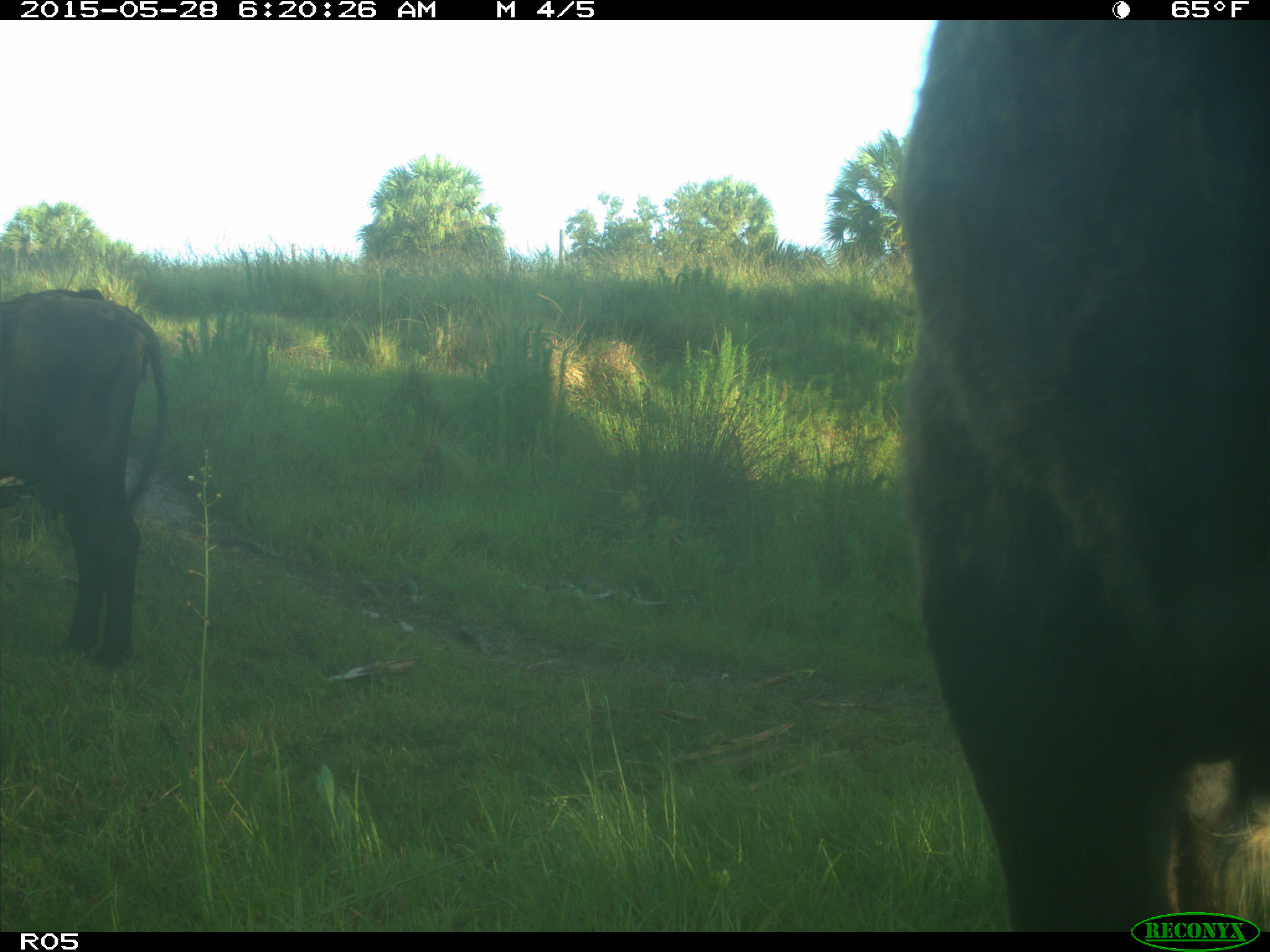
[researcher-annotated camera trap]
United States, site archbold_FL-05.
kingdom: Animalia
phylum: Chordata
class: Mammalia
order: Artiodactyla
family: Bovidae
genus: Bos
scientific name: Bos taurus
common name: domestic cow